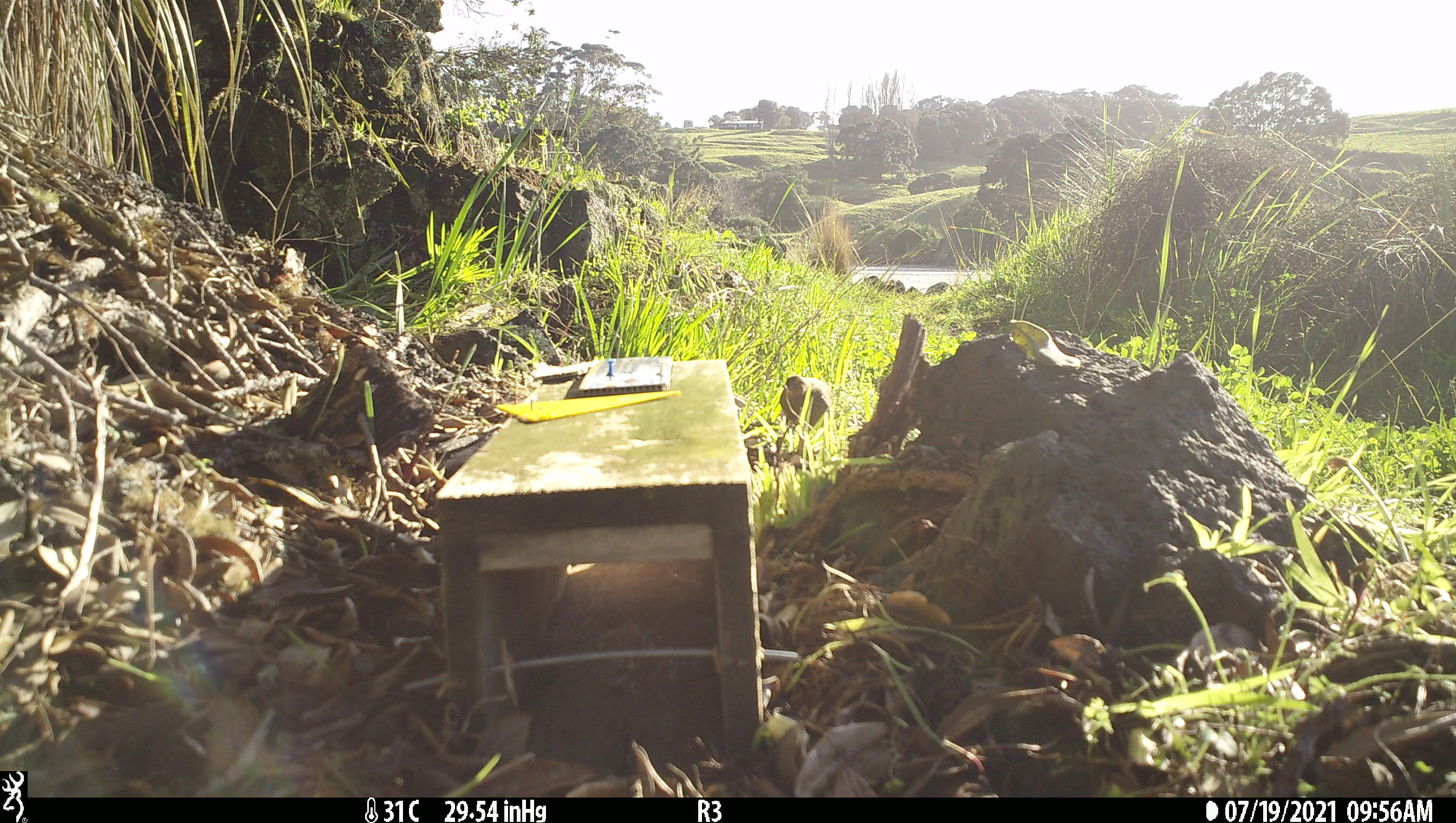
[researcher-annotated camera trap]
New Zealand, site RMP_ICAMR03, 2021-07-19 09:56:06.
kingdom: Animalia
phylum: Chordata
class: Aves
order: Galliformes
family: Phasianidae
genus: Synoicus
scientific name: Synoicus ypsilophorus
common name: brown quail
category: quail brown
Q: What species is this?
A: Quail brown (brown quail) (Synoicus ypsilophorus).